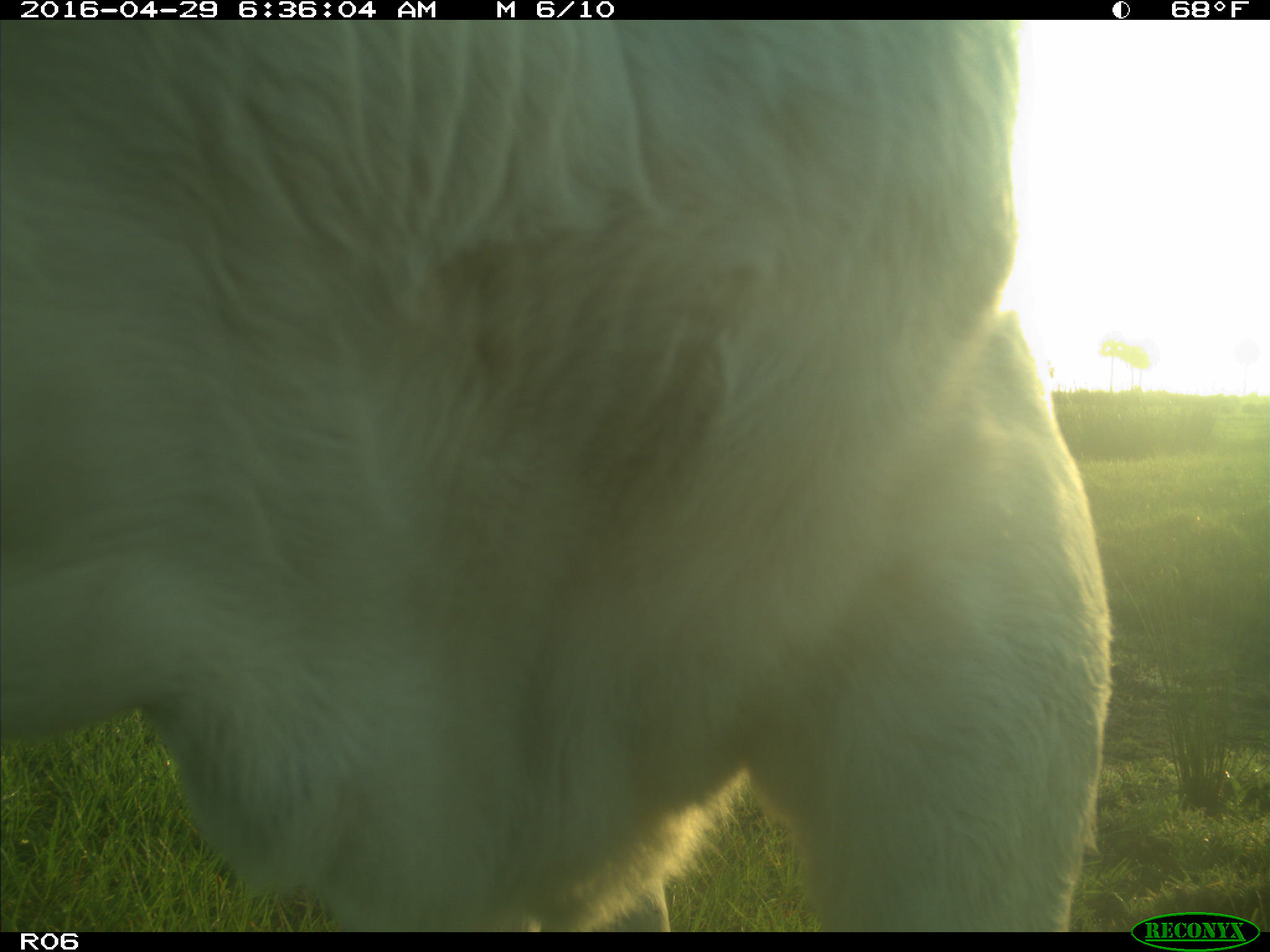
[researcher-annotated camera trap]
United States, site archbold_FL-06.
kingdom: Animalia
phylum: Chordata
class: Mammalia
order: Artiodactyla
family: Bovidae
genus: Bos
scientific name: Bos taurus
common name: domestic cow